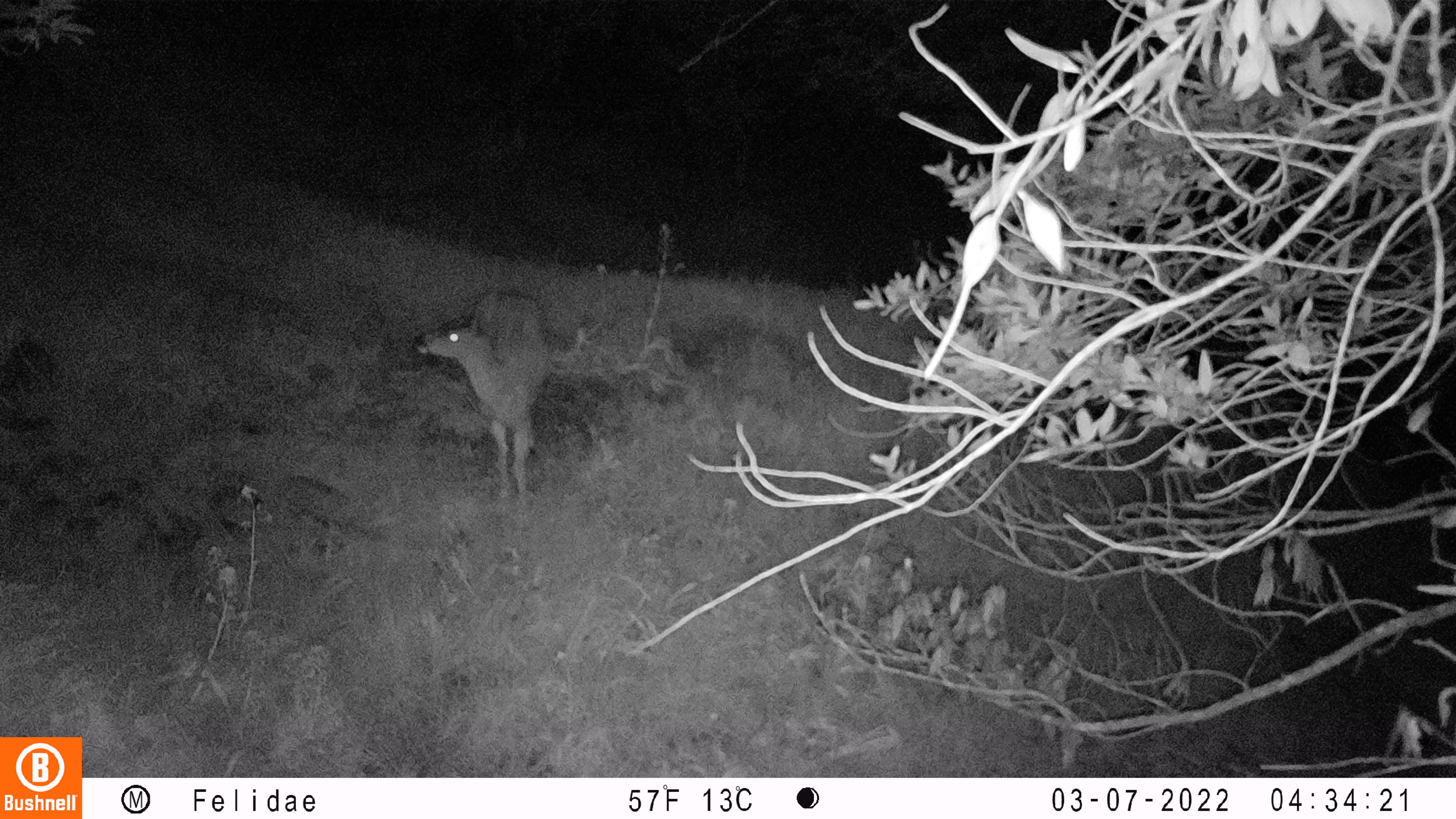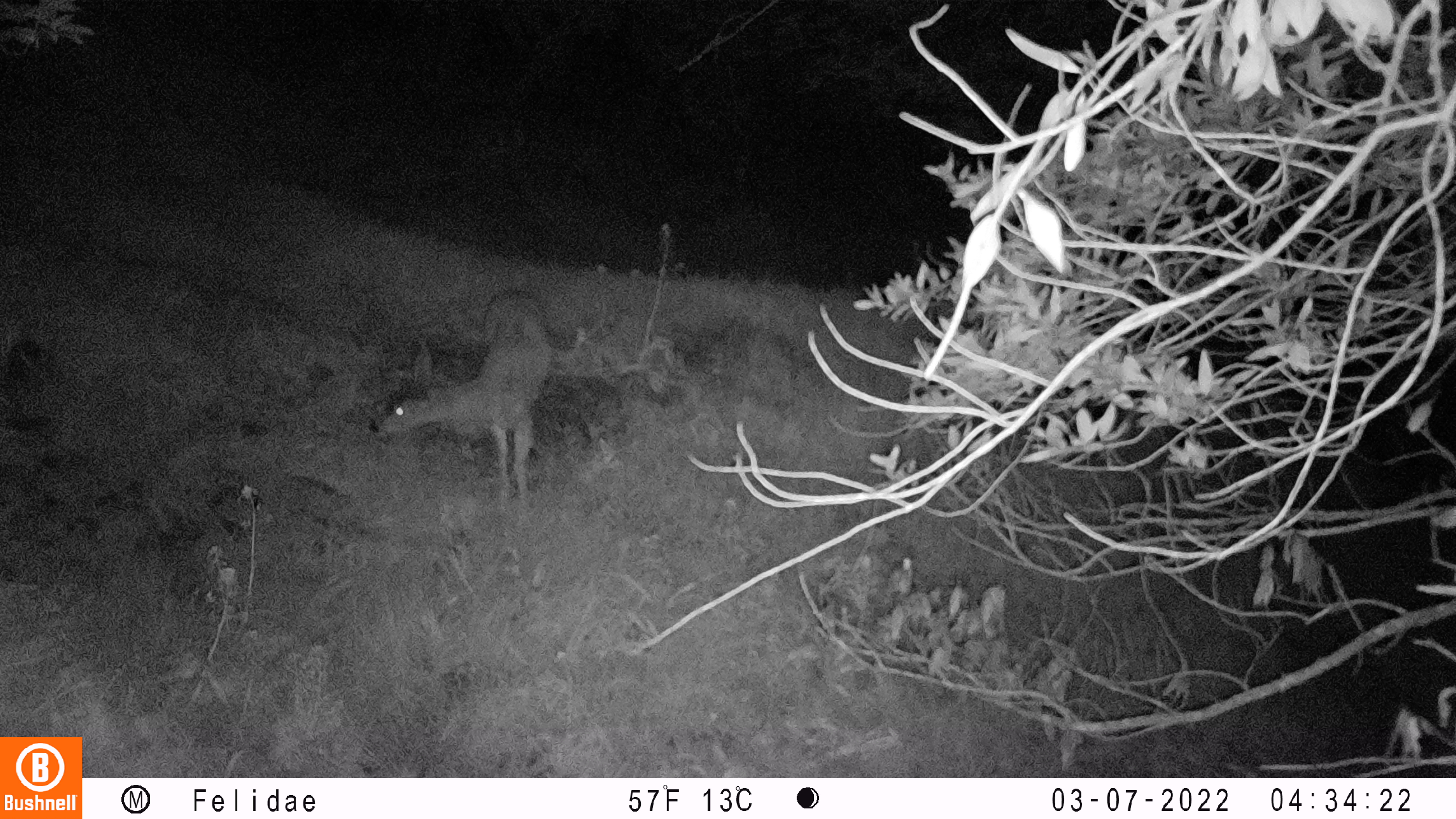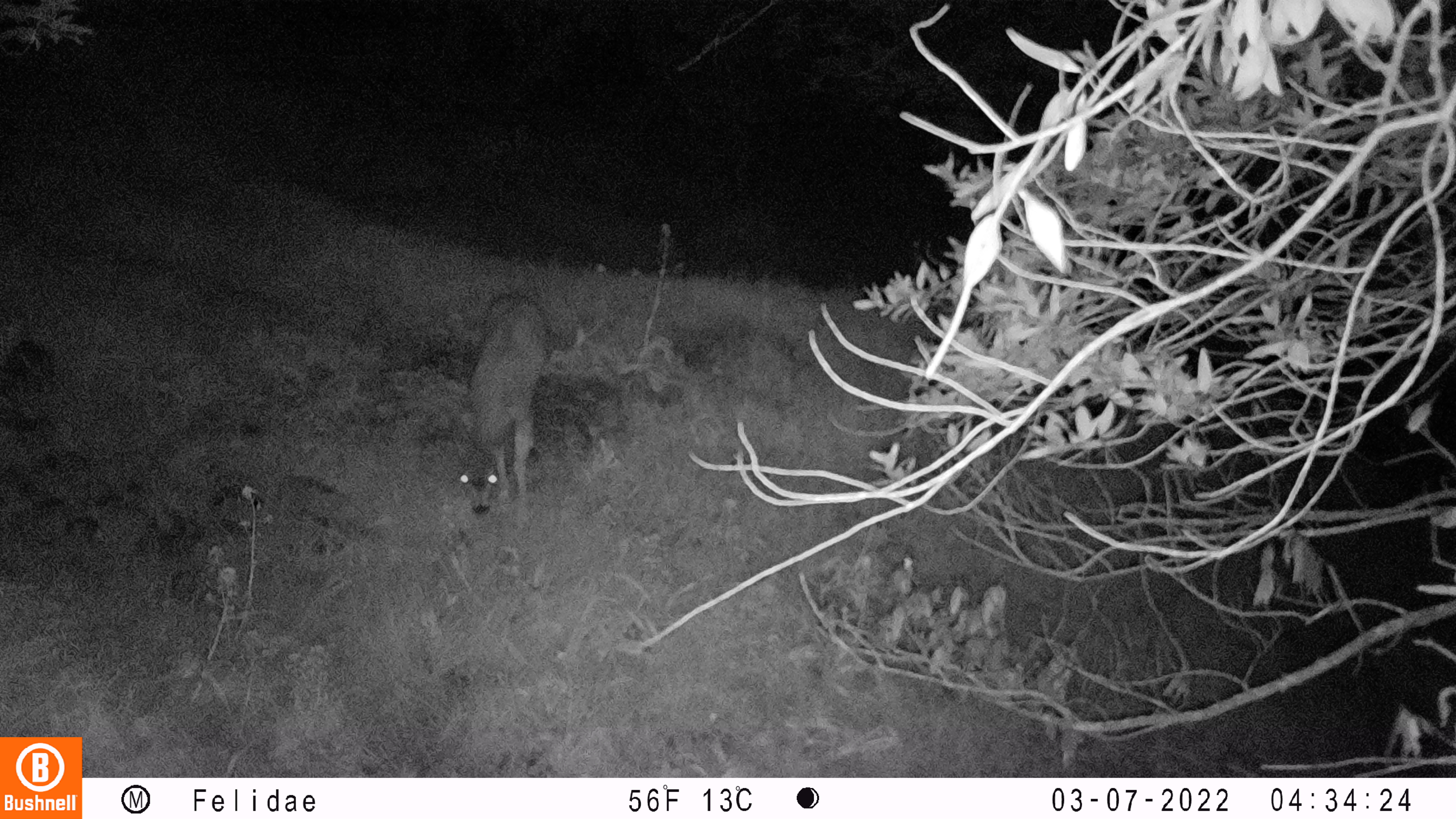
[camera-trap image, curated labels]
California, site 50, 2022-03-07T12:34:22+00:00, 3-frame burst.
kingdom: Animalia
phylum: Chordata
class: Mammalia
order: Artiodactyla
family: Cervidae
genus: Odocoileus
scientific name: Odocoileus hemionus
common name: mule deer